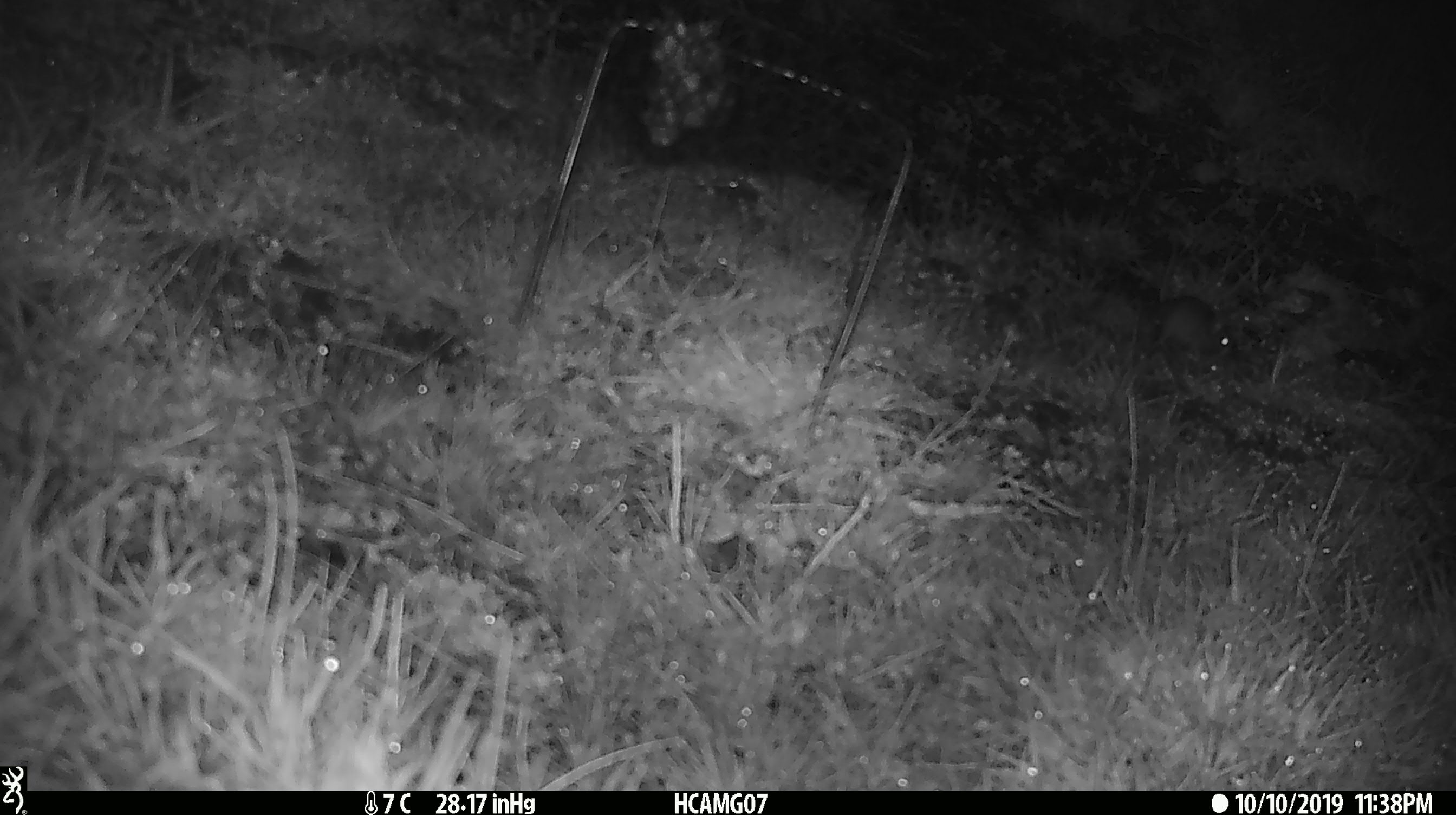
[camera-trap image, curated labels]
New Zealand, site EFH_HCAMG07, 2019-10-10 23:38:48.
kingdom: Animalia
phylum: Chordata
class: Mammalia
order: Rodentia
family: Muridae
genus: Mus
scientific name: Mus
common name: mouse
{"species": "mouse (Mus)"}